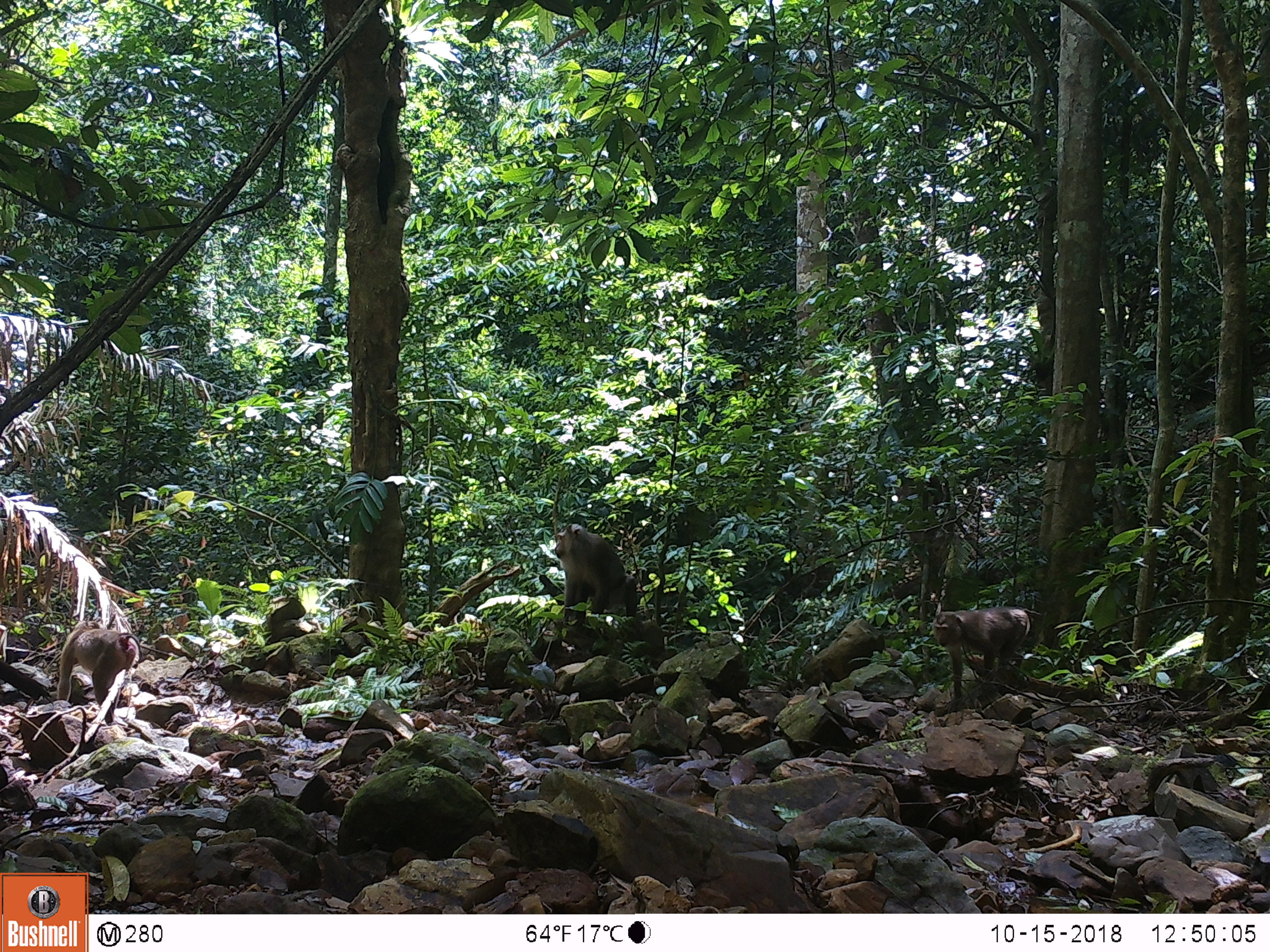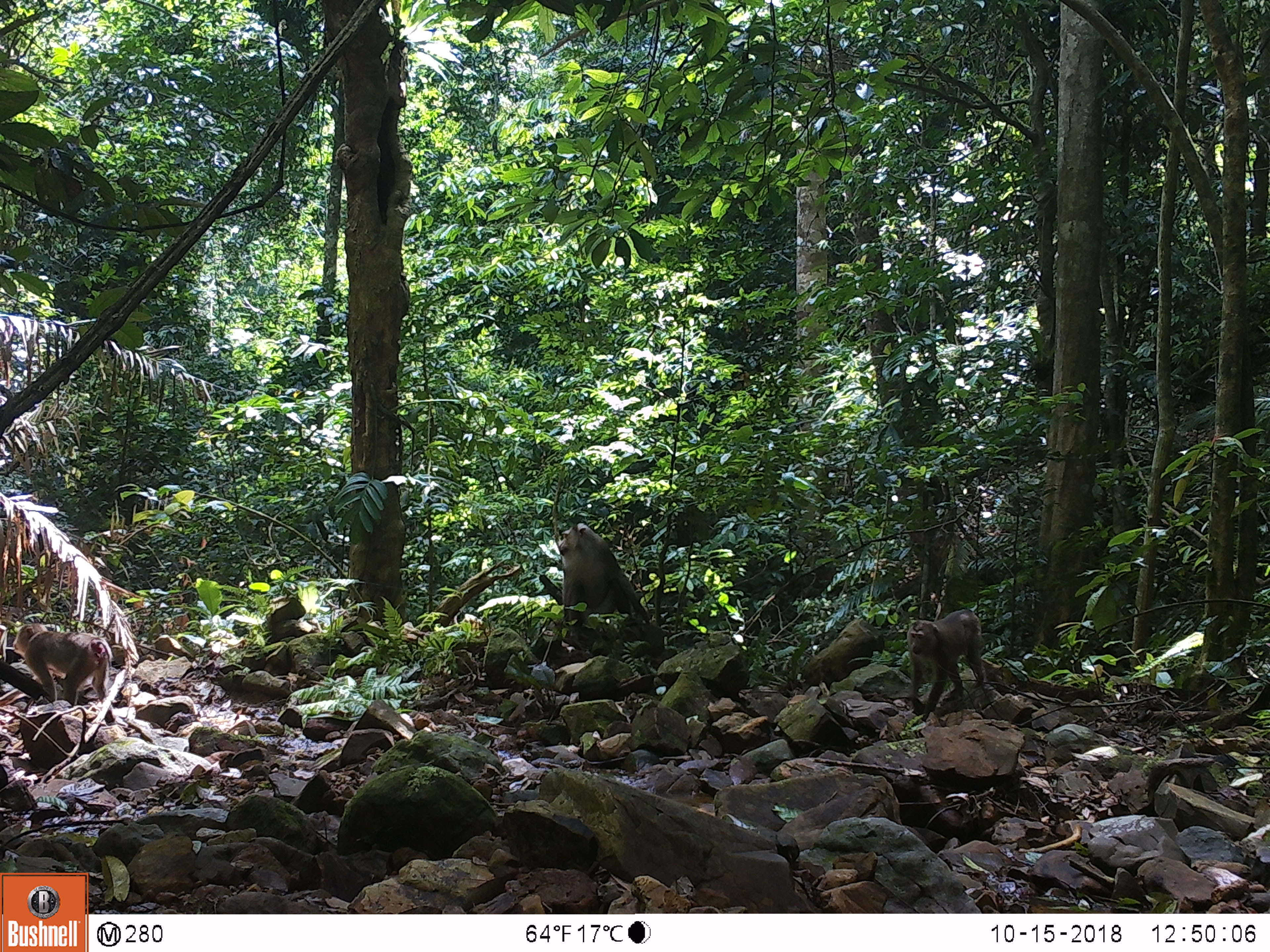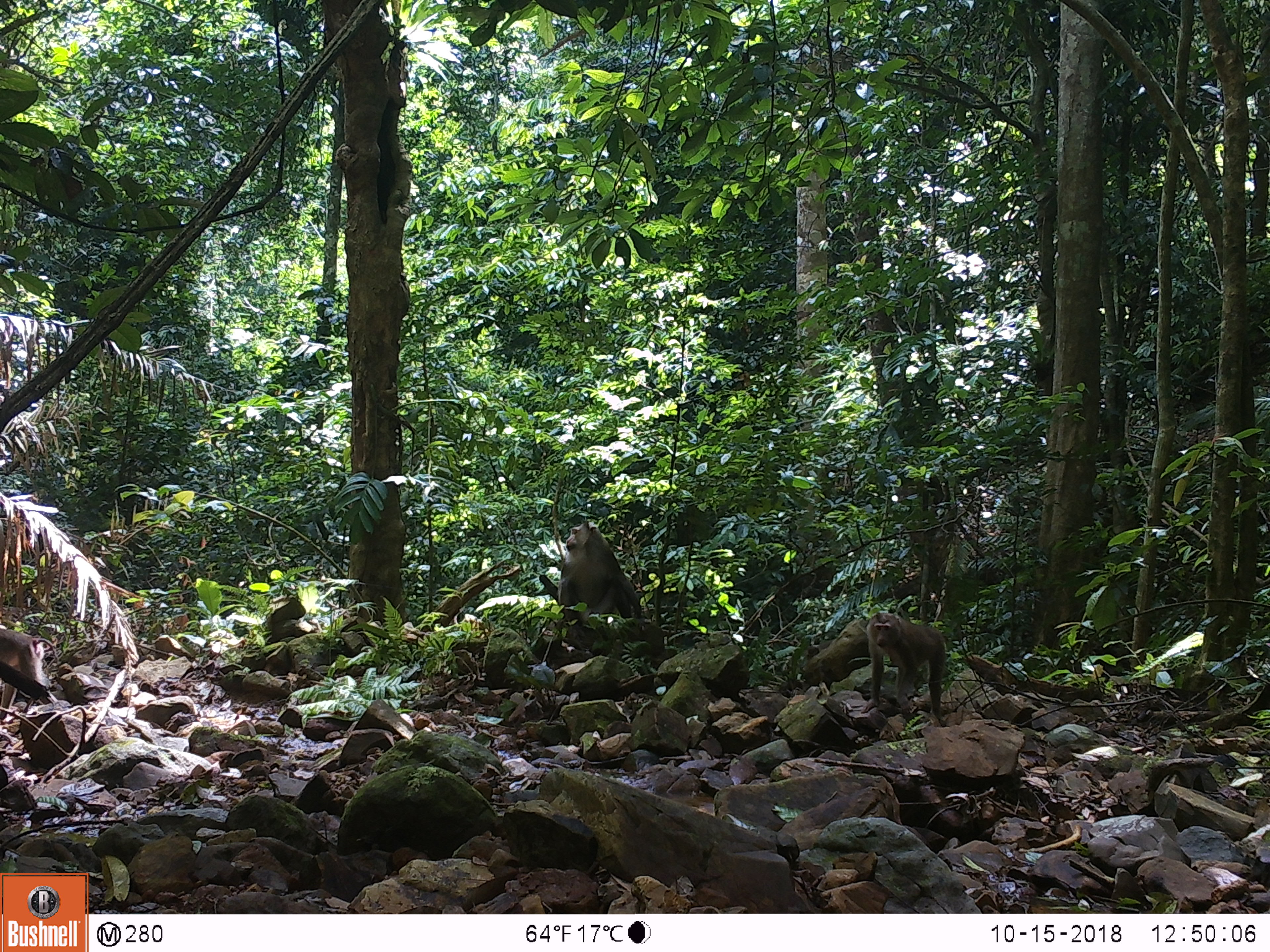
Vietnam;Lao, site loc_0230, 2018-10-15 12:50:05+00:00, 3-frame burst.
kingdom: Animalia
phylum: Chordata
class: Mammalia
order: Primates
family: Cercopithecidae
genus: Macaca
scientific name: Macaca nemestrina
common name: pig-tailed macaque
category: pig tailed macaque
Pig tailed macaque (pig-tailed macaque) (Macaca nemestrina). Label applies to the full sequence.